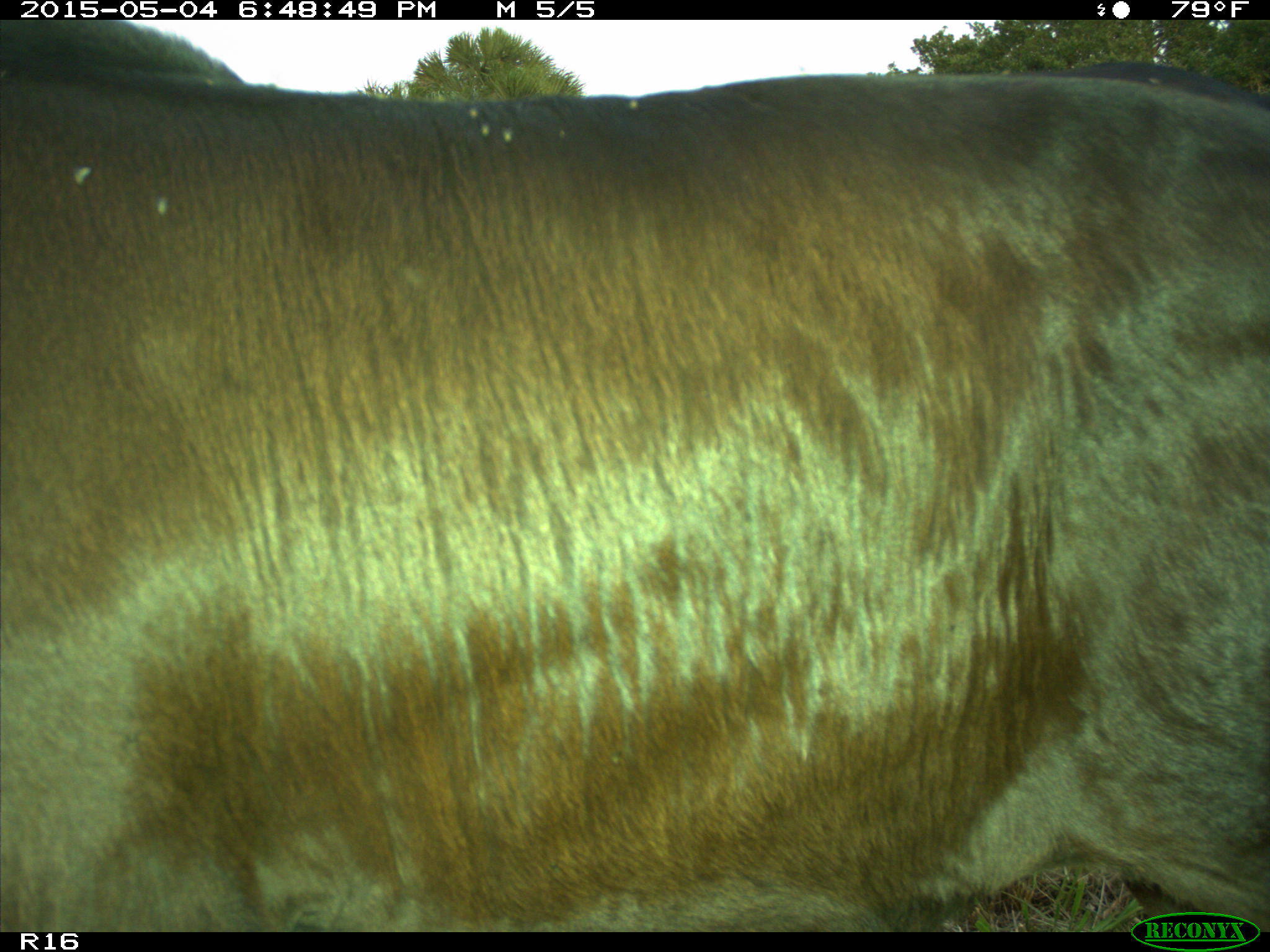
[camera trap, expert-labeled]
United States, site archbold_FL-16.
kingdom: Animalia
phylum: Chordata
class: Mammalia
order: Artiodactyla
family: Bovidae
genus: Bos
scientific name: Bos taurus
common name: domestic cow